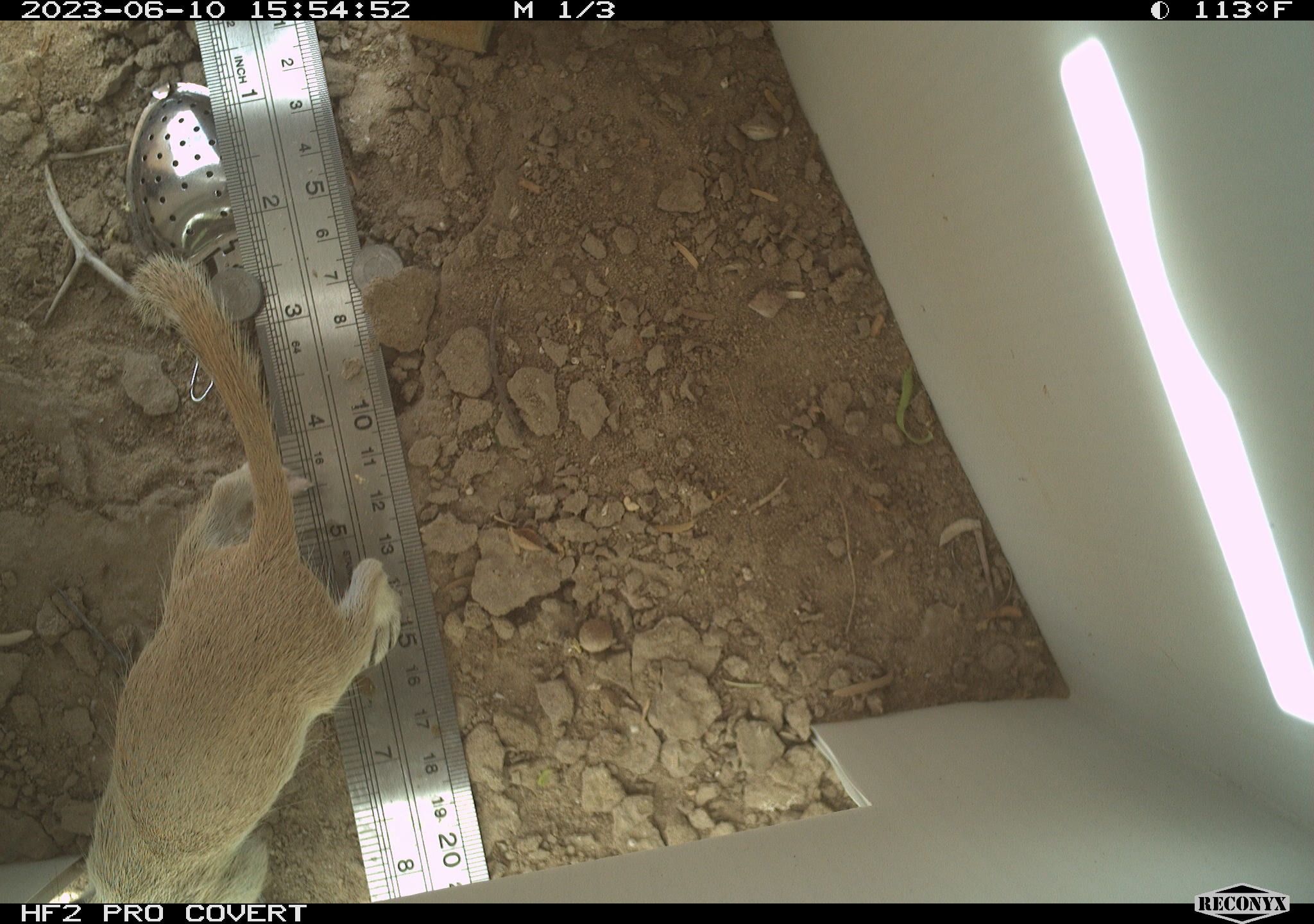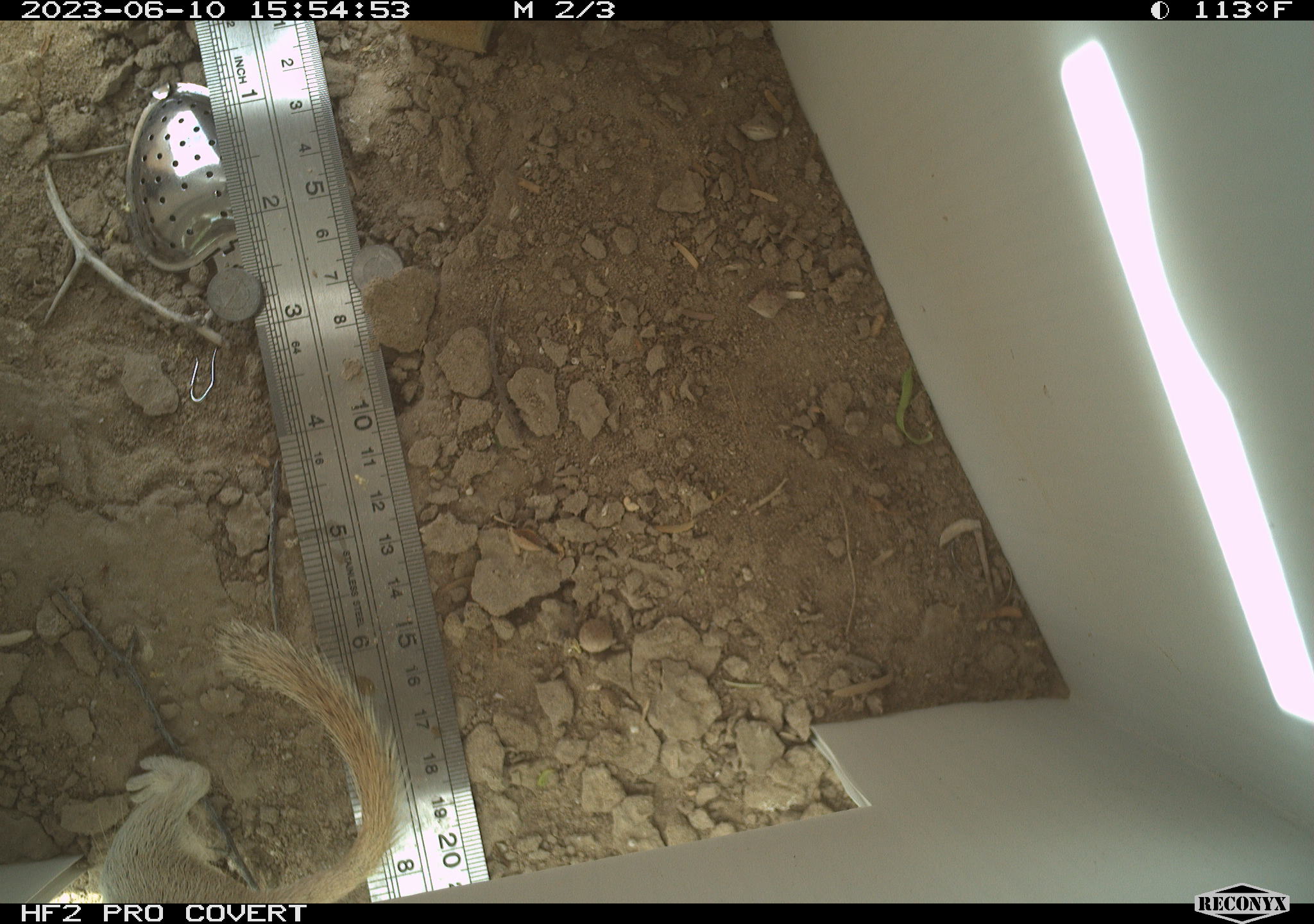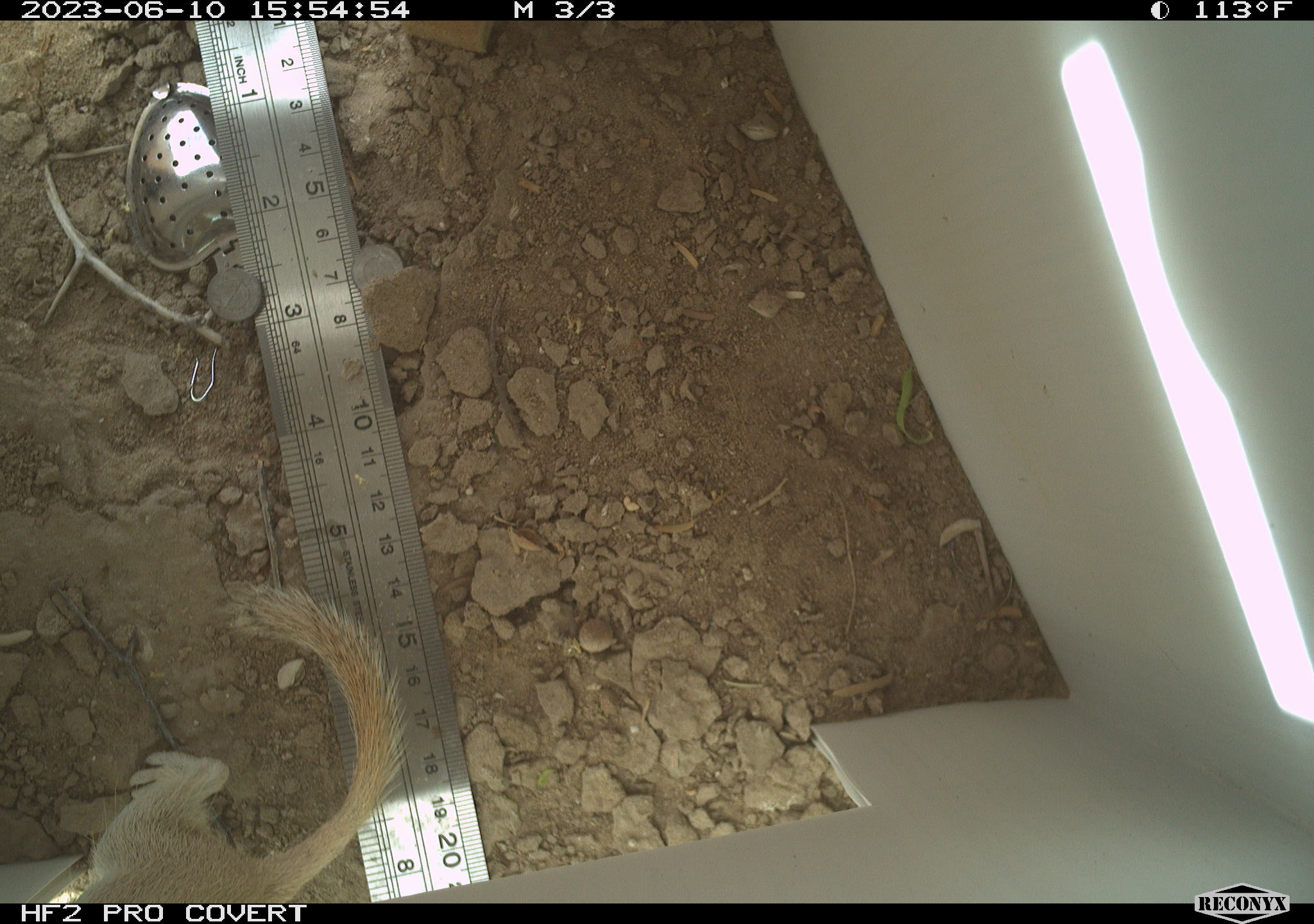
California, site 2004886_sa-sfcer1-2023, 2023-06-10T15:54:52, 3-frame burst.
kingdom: Animalia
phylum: Chordata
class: Mammalia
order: Rodentia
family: Sciuridae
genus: Xerospermophilus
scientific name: Xerospermophilus tereticaudus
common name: round-tailed ground squirrel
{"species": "round-tailed ground squirrel (Xerospermophilus tereticaudus)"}